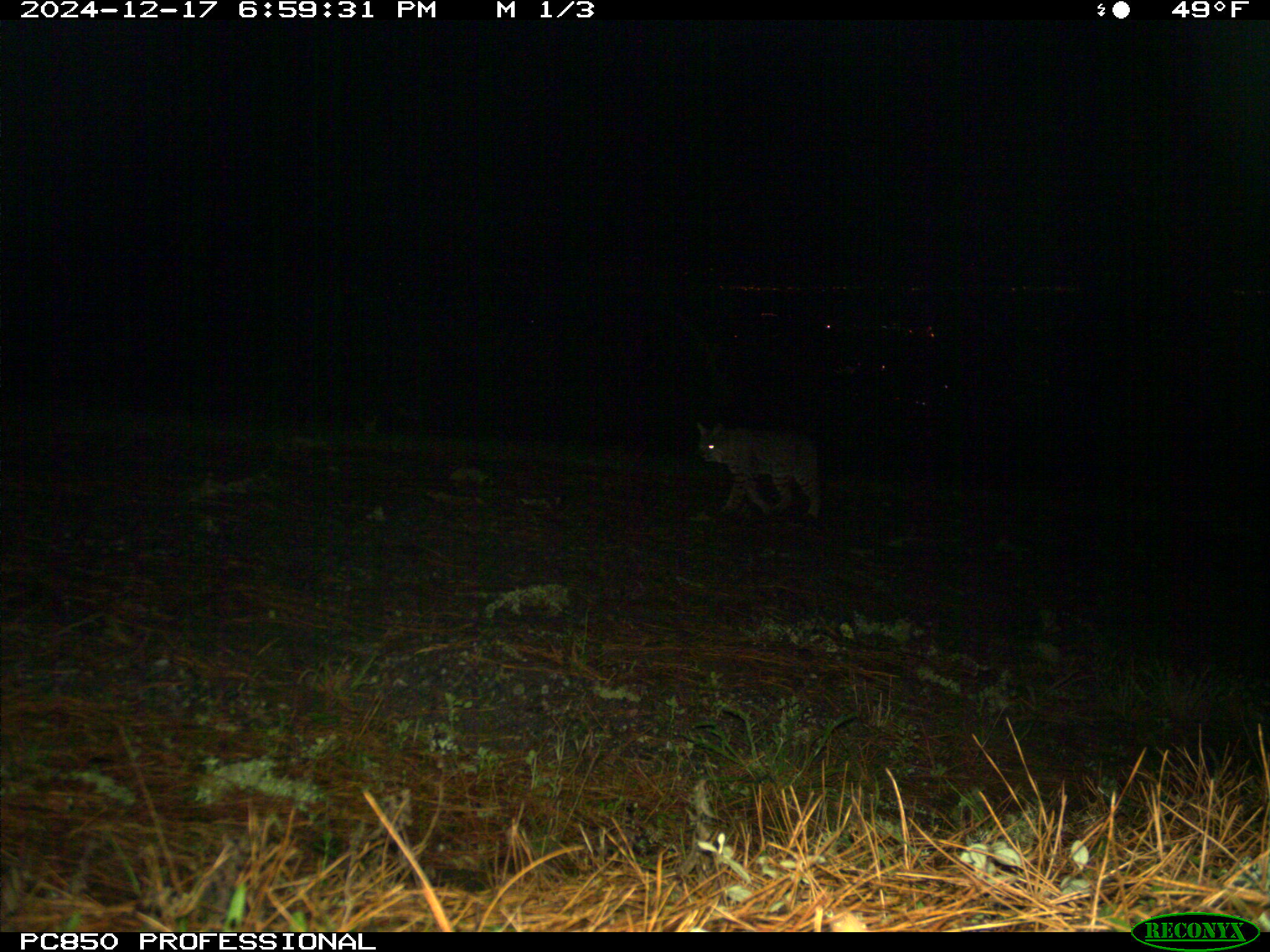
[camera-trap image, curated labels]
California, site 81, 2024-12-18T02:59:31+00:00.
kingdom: Animalia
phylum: Chordata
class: Mammalia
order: Carnivora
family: Felidae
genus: Lynx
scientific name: Lynx rufus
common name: bobcat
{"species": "bobcat (Lynx rufus)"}